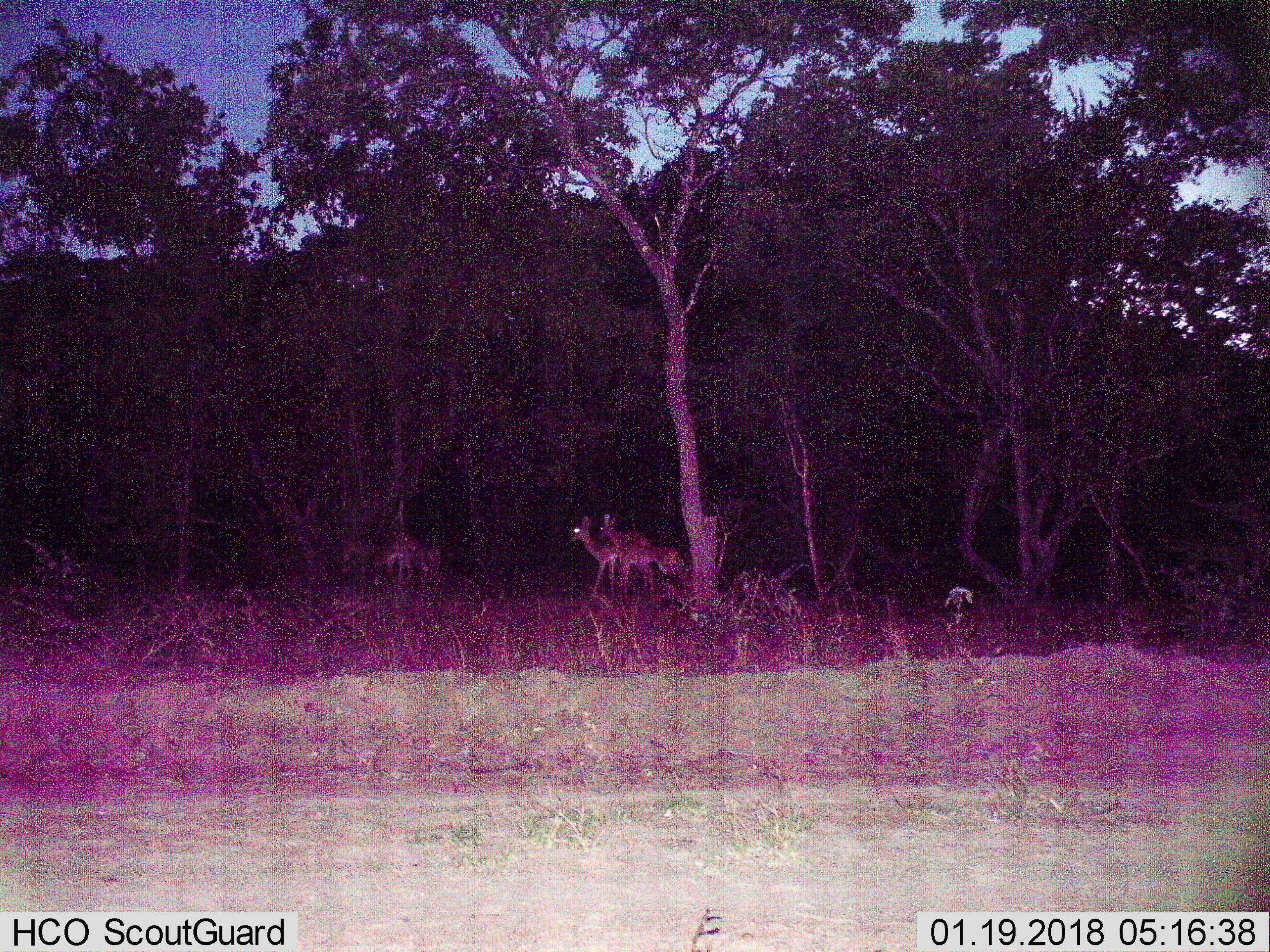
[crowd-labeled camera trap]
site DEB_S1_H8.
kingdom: Animalia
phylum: Chordata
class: Mammalia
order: Artiodactyla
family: Bovidae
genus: Aepyceros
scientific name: Aepyceros melampus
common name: impala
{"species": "impala (Aepyceros melampus)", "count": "3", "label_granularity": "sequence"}